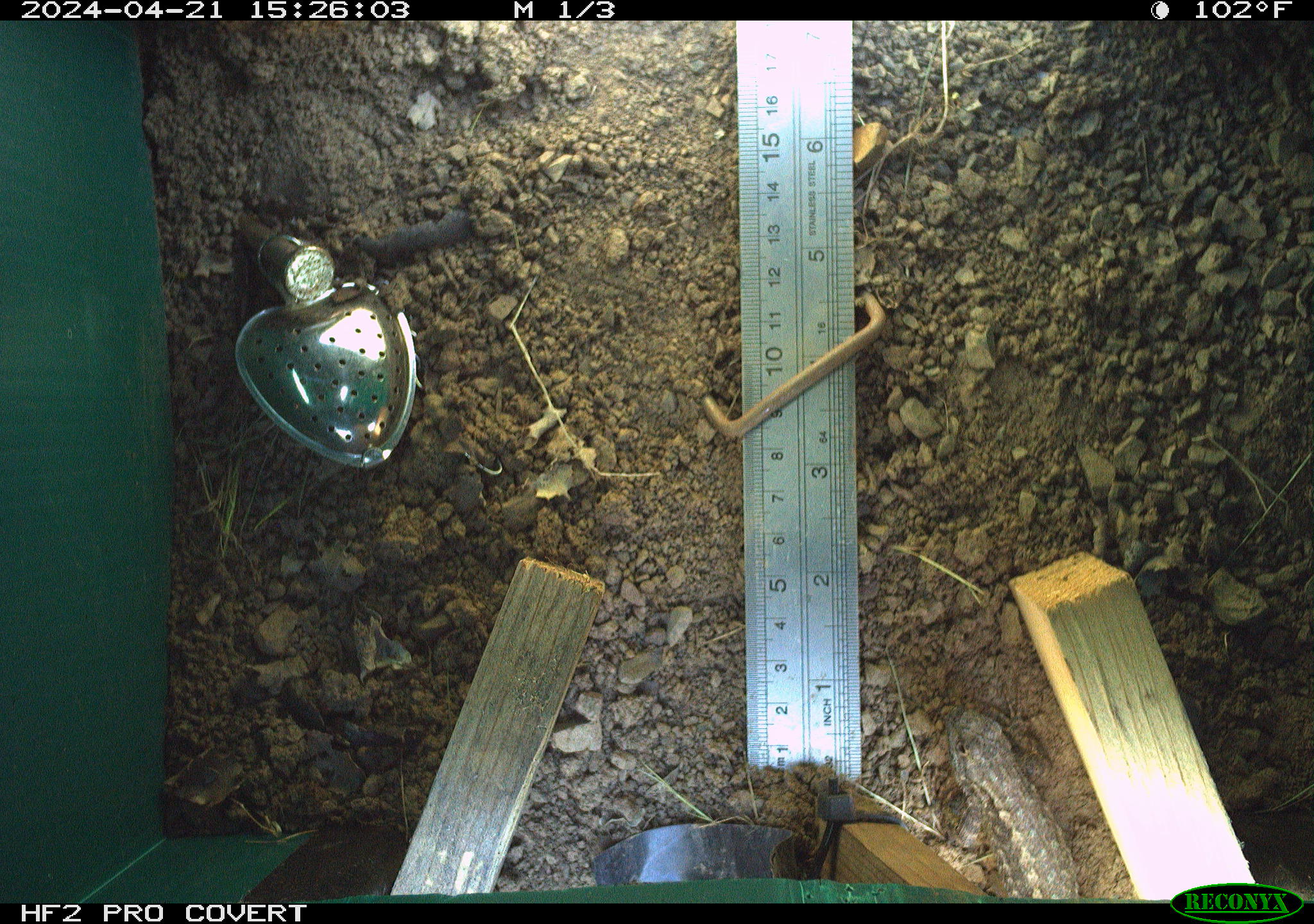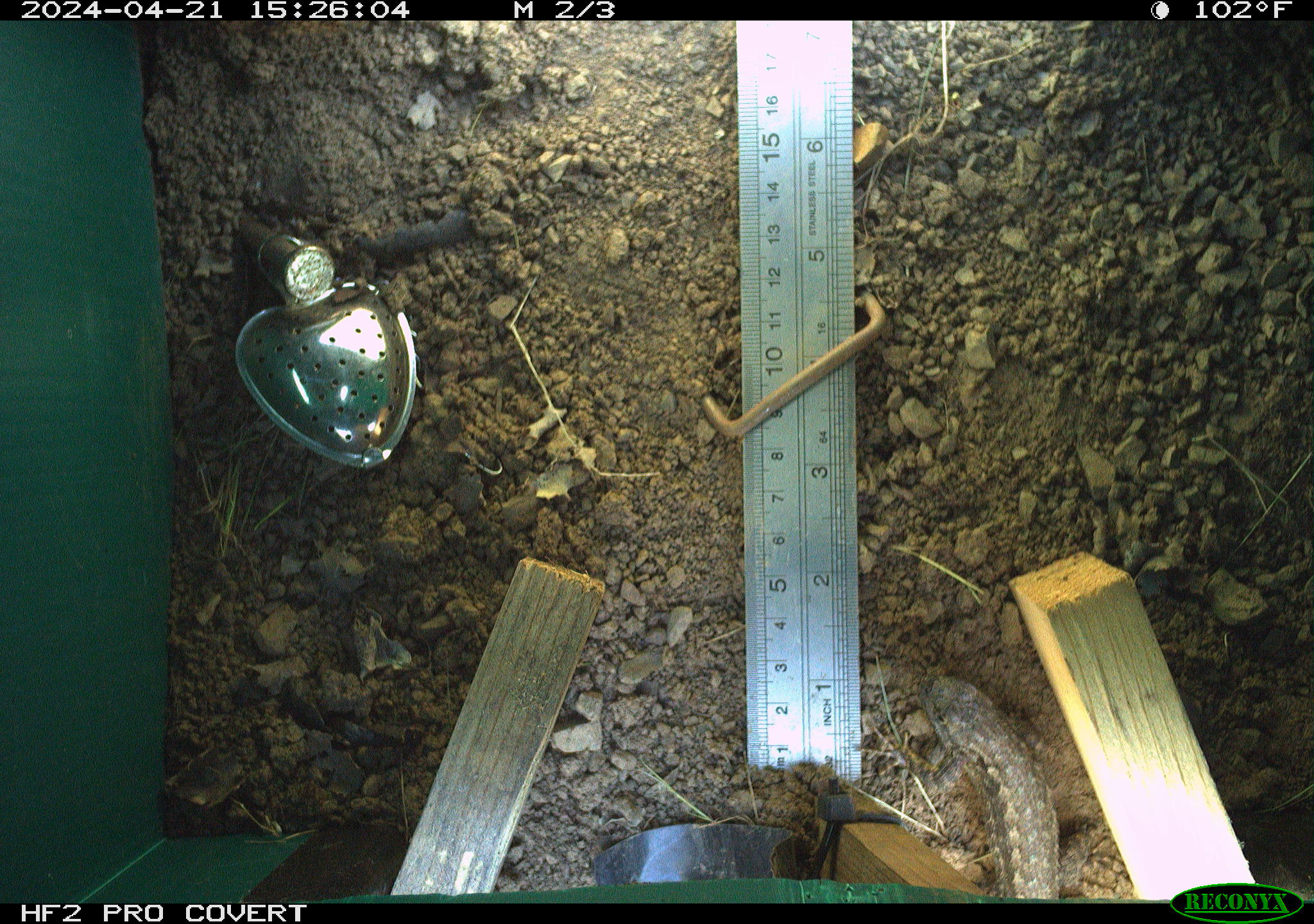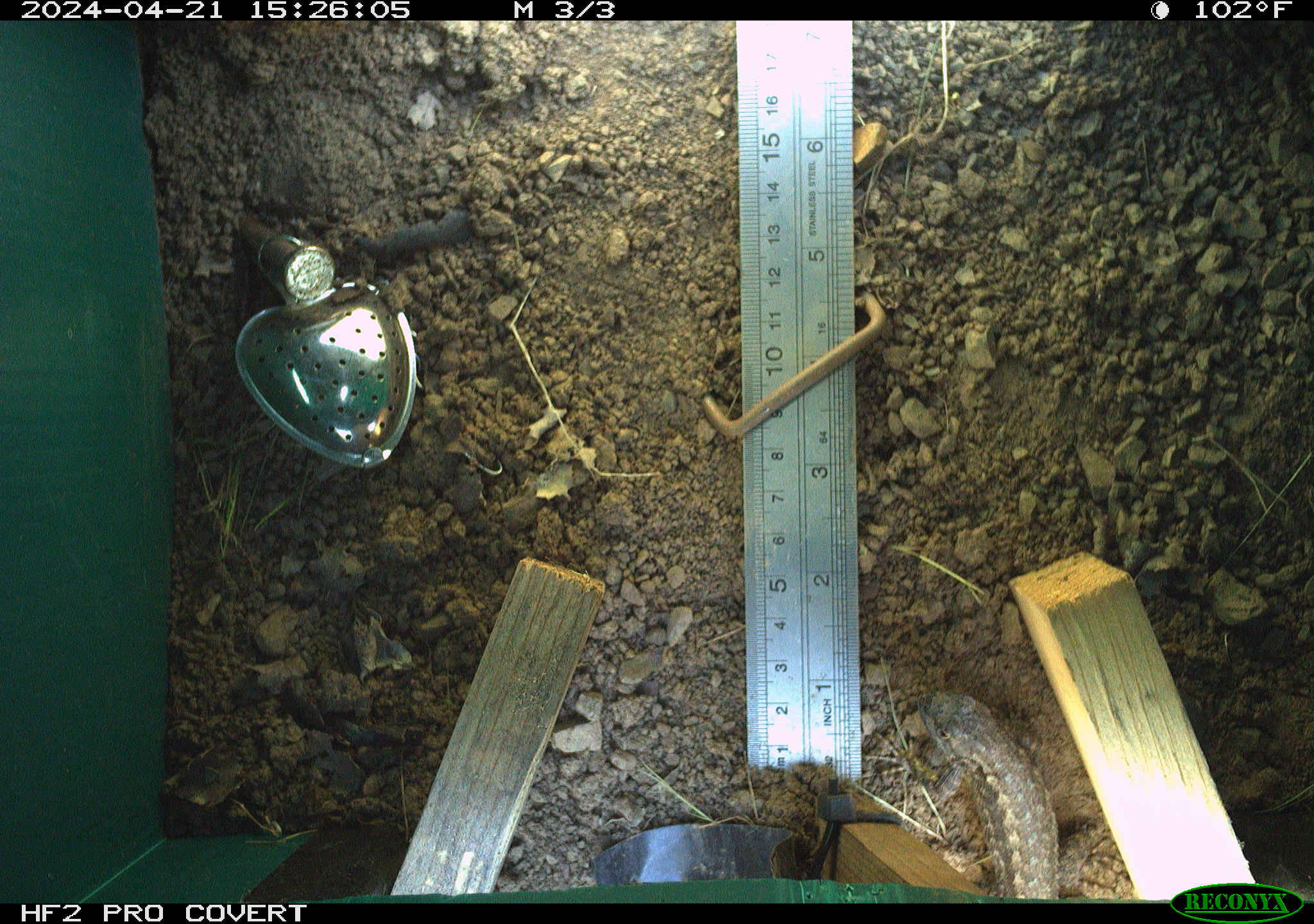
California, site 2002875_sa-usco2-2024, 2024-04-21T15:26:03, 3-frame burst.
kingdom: Animalia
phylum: Chordata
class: Reptilia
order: Squamata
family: Phrynosomatidae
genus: Sceloporus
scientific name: Sceloporus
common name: spiny lizards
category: sceloporus species